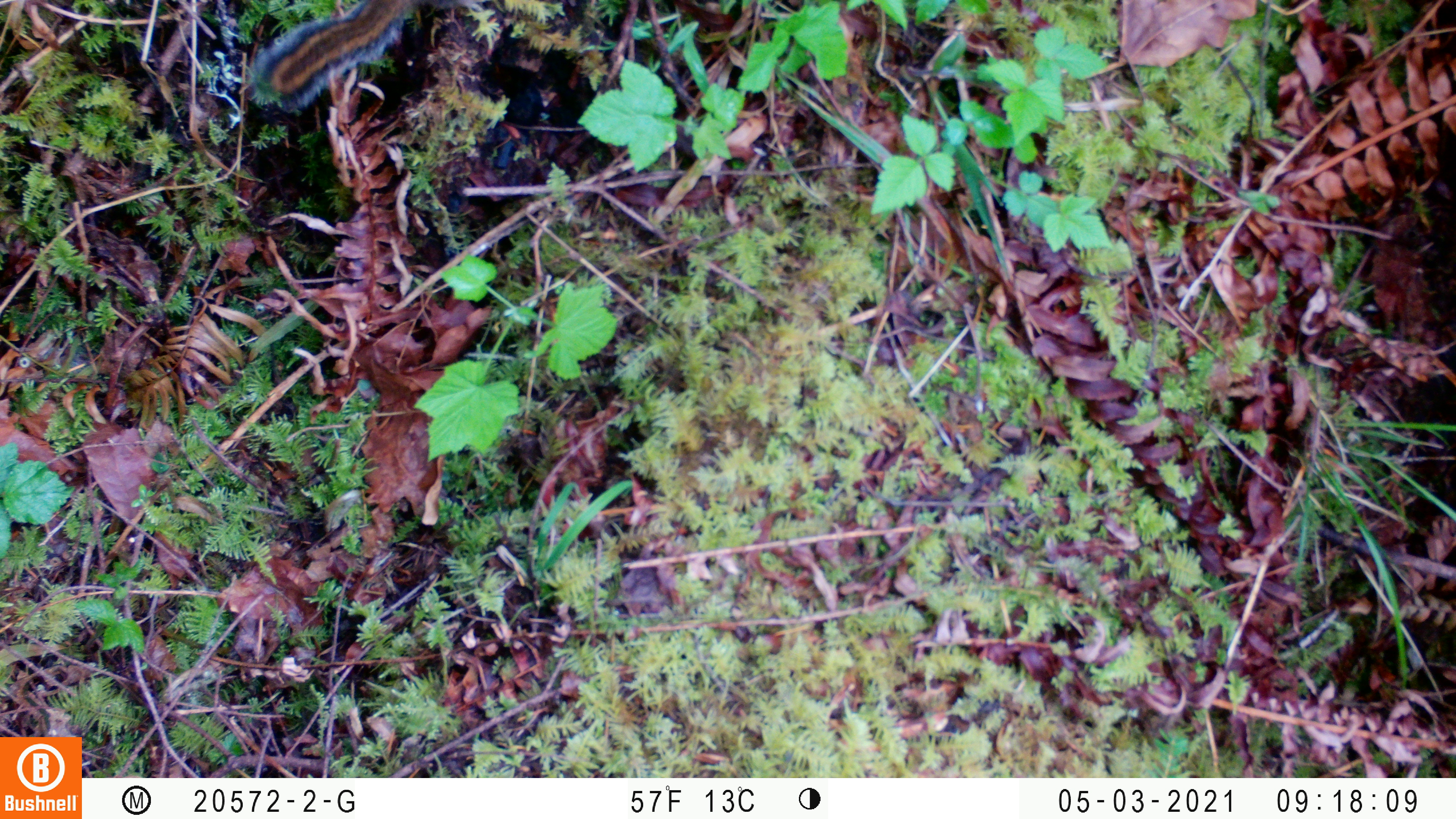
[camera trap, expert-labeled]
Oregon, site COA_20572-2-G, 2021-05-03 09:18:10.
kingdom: Animalia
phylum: Chordata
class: Mammalia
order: Rodentia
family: Sciuridae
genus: Neotamias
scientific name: Neotamias townsendii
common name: townsend's chipmunk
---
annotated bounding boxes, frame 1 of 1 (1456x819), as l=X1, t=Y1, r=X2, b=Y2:
townsend's chipmunk: l=254, t=5, r=409, b=109